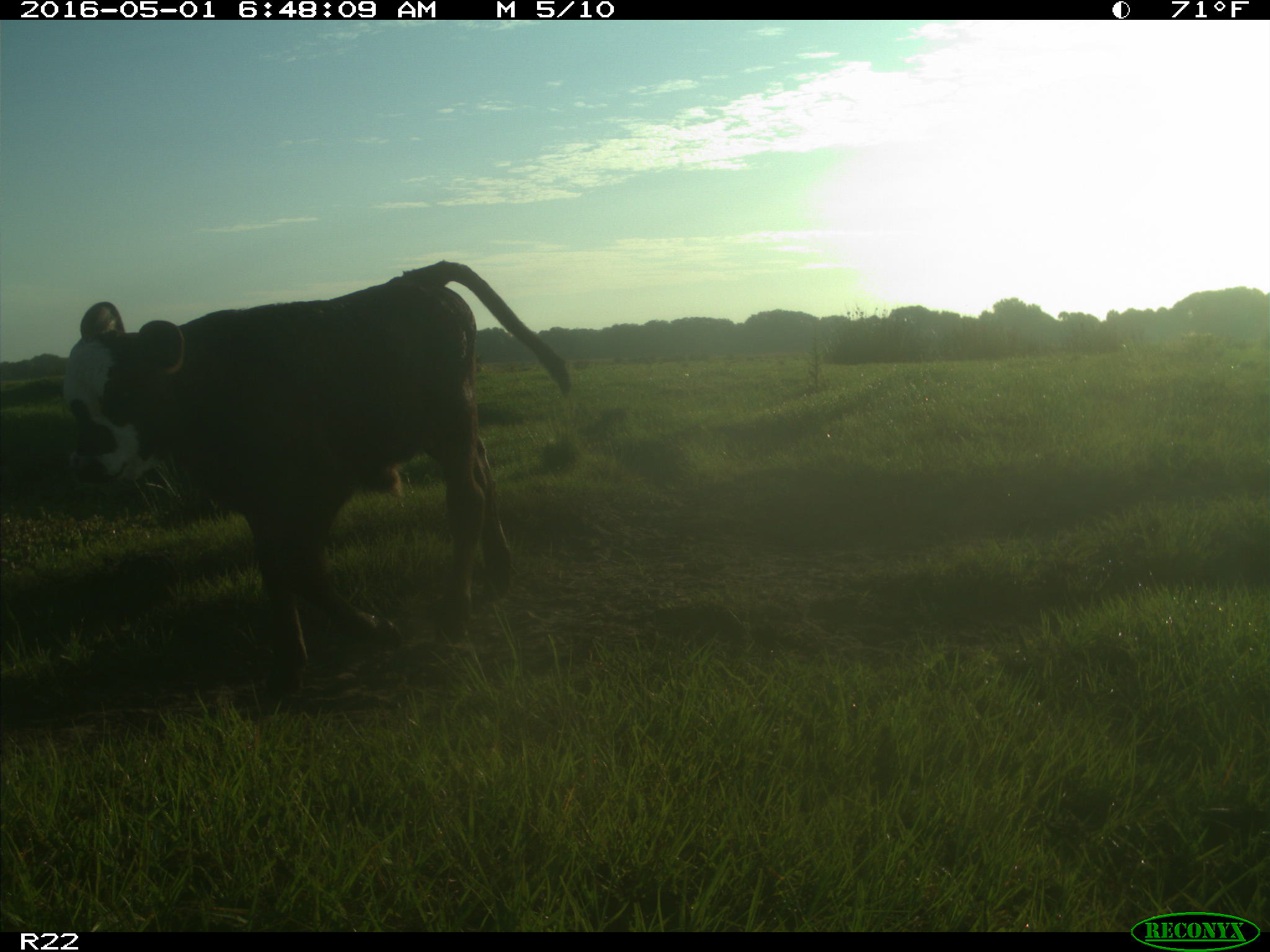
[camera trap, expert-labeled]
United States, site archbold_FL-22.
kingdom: Animalia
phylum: Chordata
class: Mammalia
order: Artiodactyla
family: Bovidae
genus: Bos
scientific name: Bos taurus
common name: domestic cow